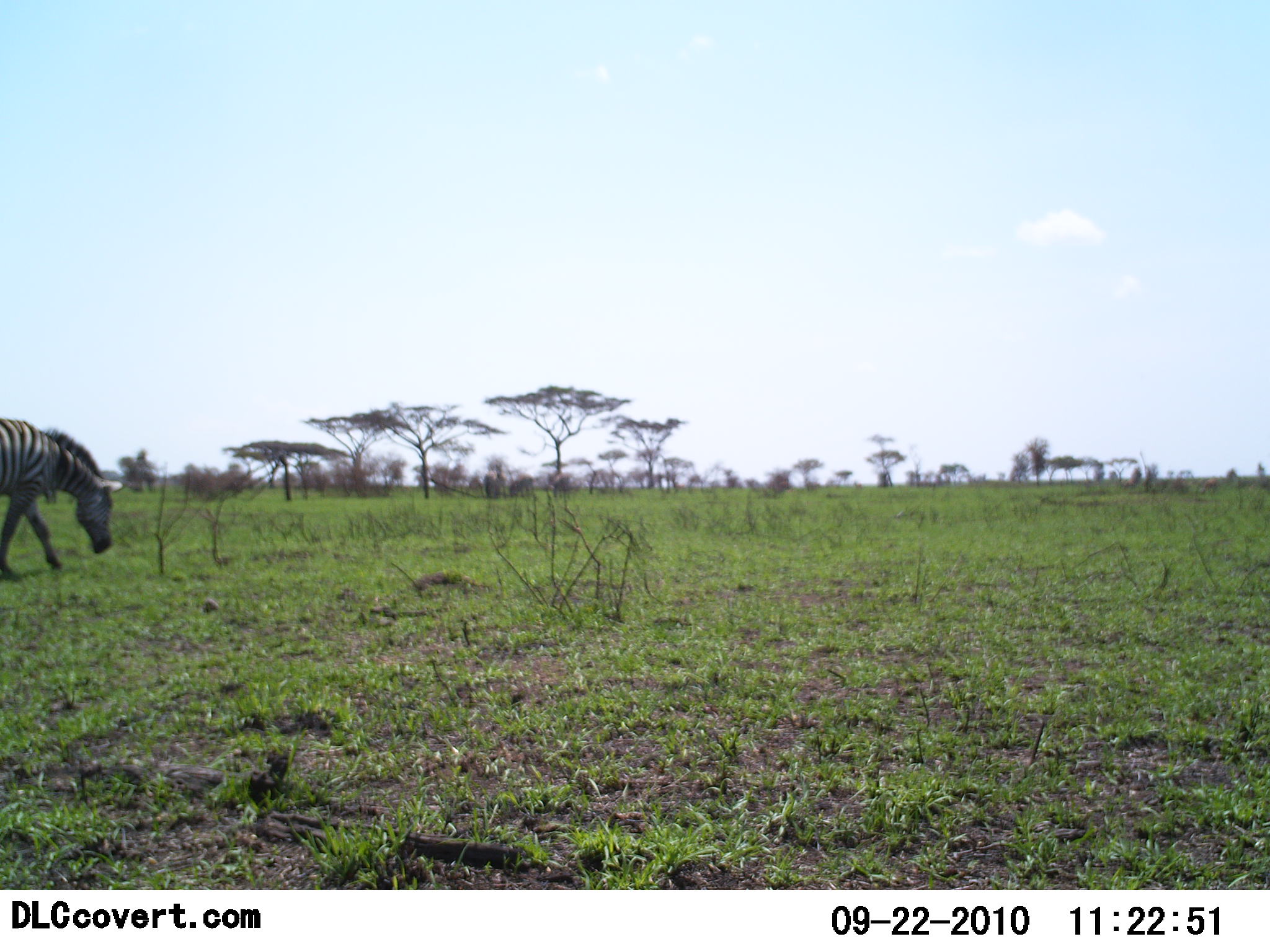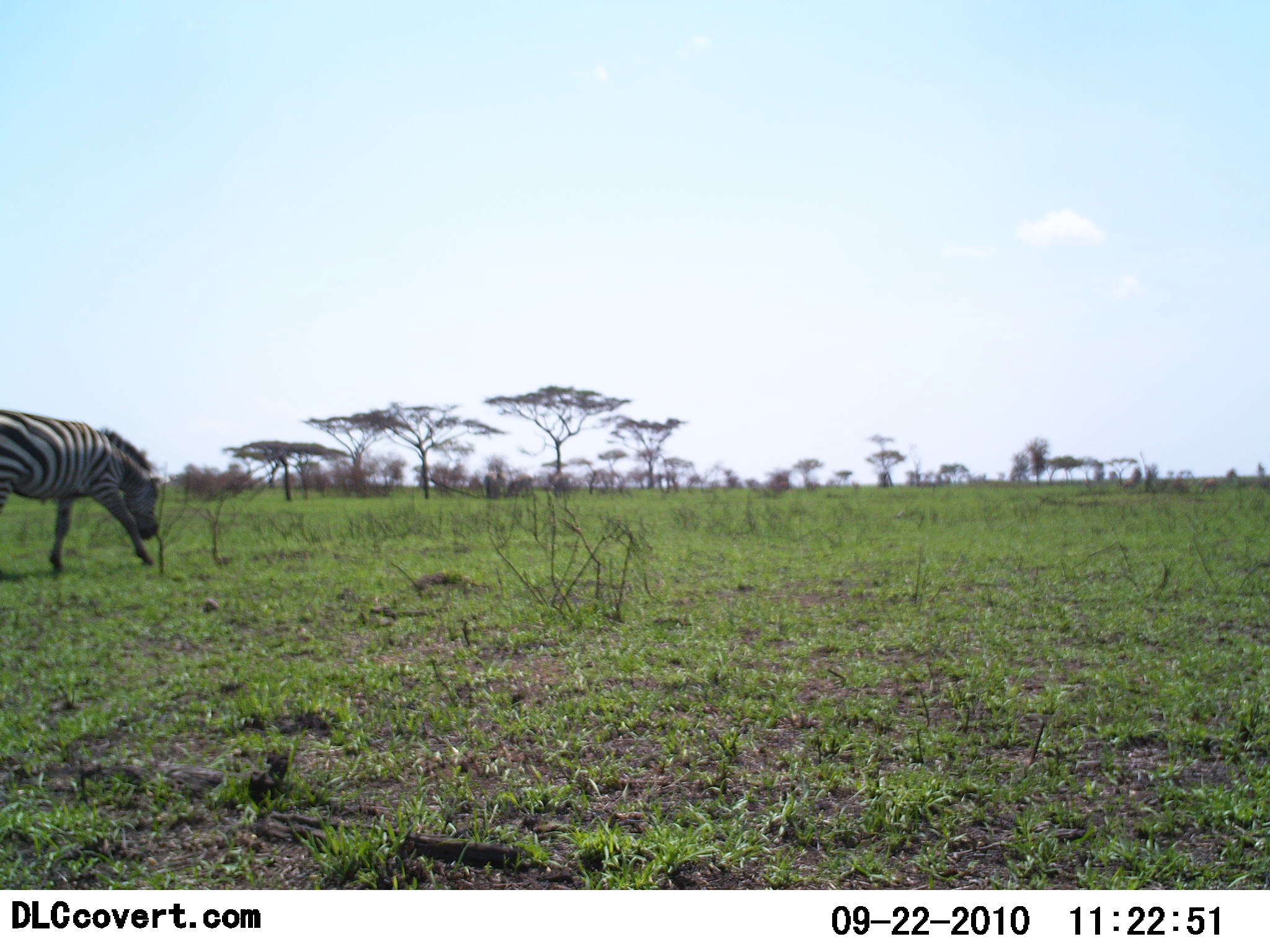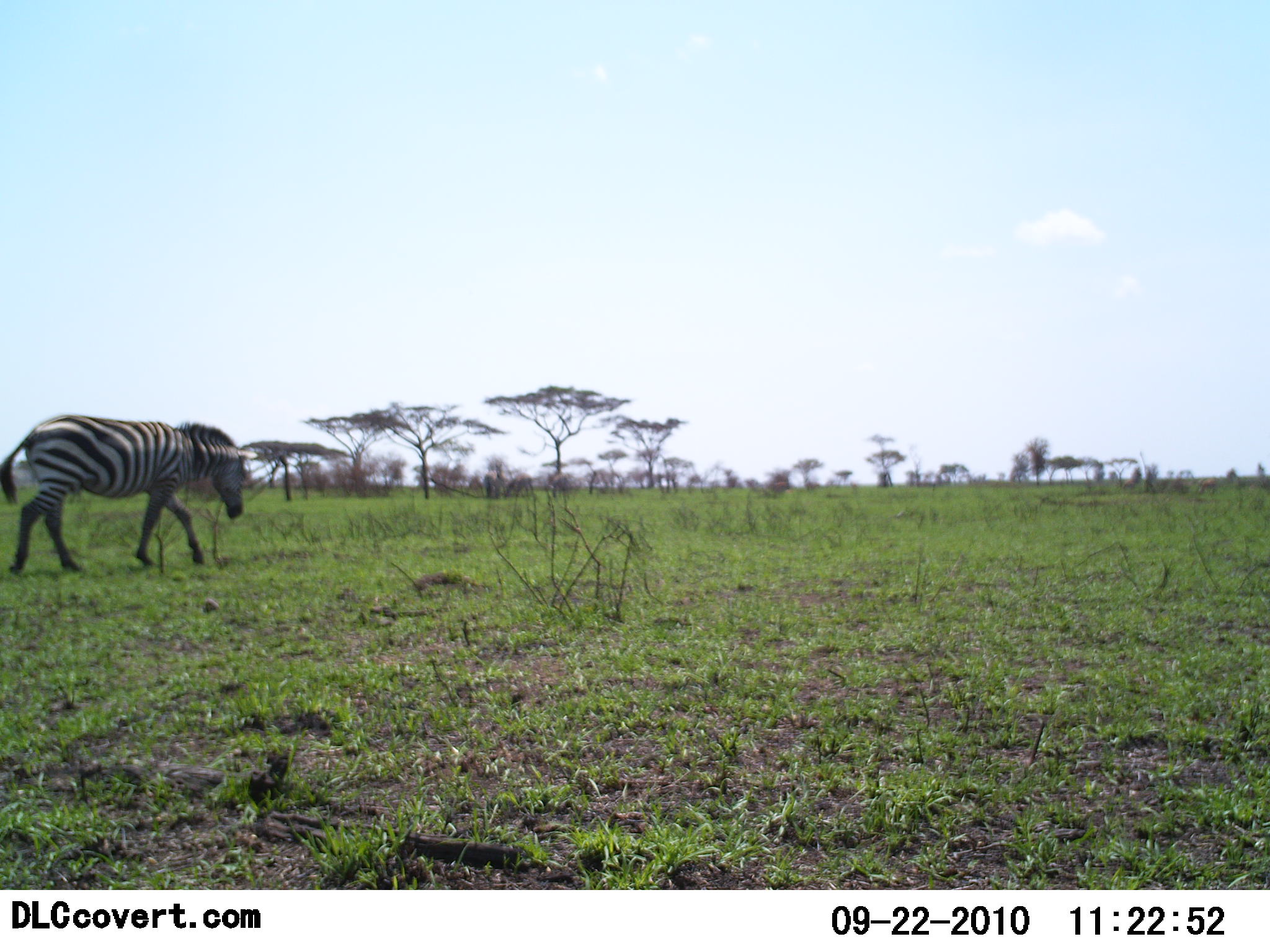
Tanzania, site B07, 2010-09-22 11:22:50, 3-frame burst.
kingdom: Animalia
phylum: Chordata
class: Mammalia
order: Perissodactyla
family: Equidae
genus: Equus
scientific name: Equus quagga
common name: plains zebra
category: zebra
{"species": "zebra (plains zebra) (Equus quagga)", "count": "1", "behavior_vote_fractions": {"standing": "0%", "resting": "0%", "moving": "93%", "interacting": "0%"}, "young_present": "0%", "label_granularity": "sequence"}